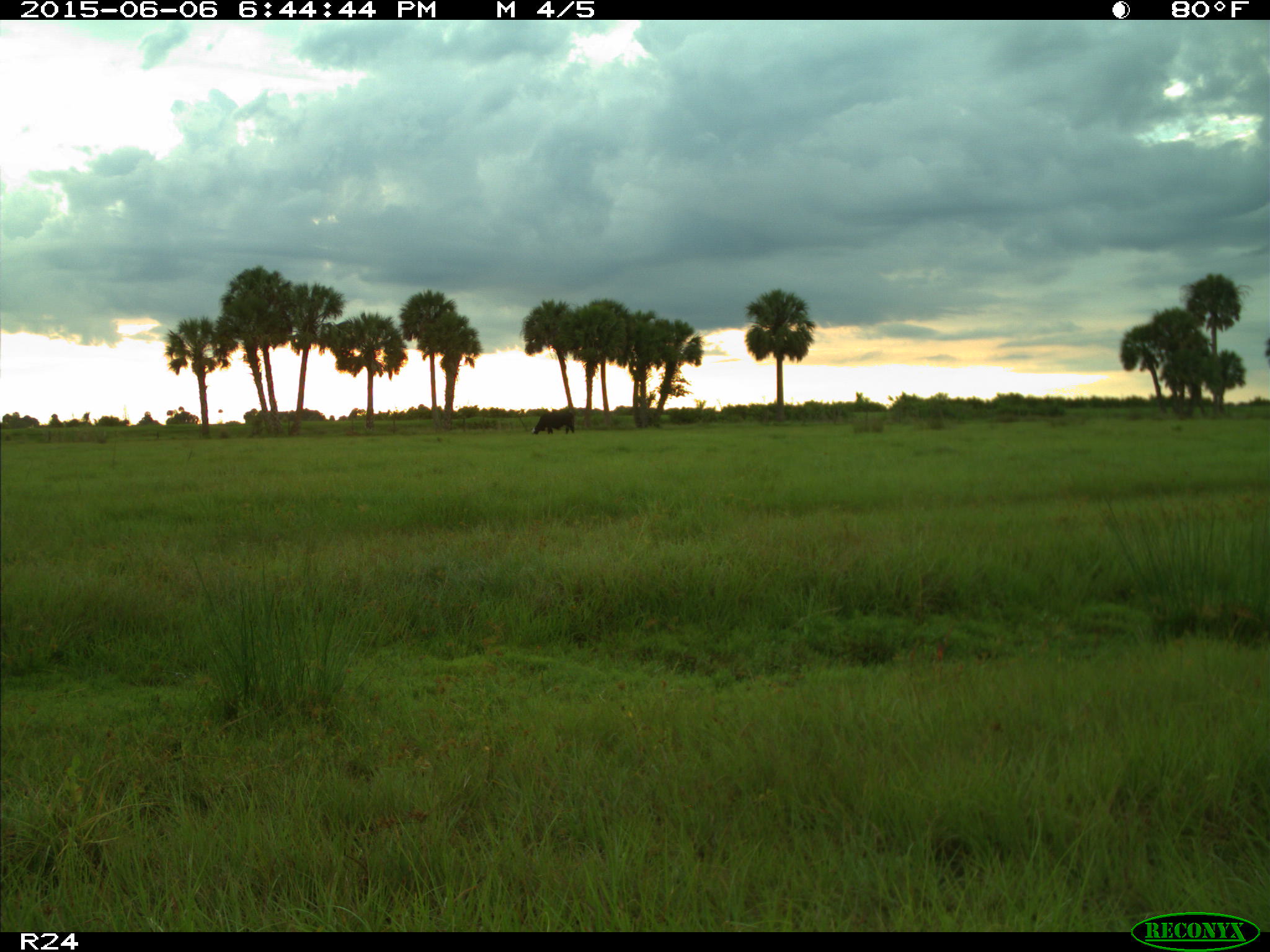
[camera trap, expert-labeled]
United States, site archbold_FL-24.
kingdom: Animalia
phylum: Chordata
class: Mammalia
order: Artiodactyla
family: Bovidae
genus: Bos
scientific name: Bos taurus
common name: domestic cow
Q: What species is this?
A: Bos taurus (domestic cow).